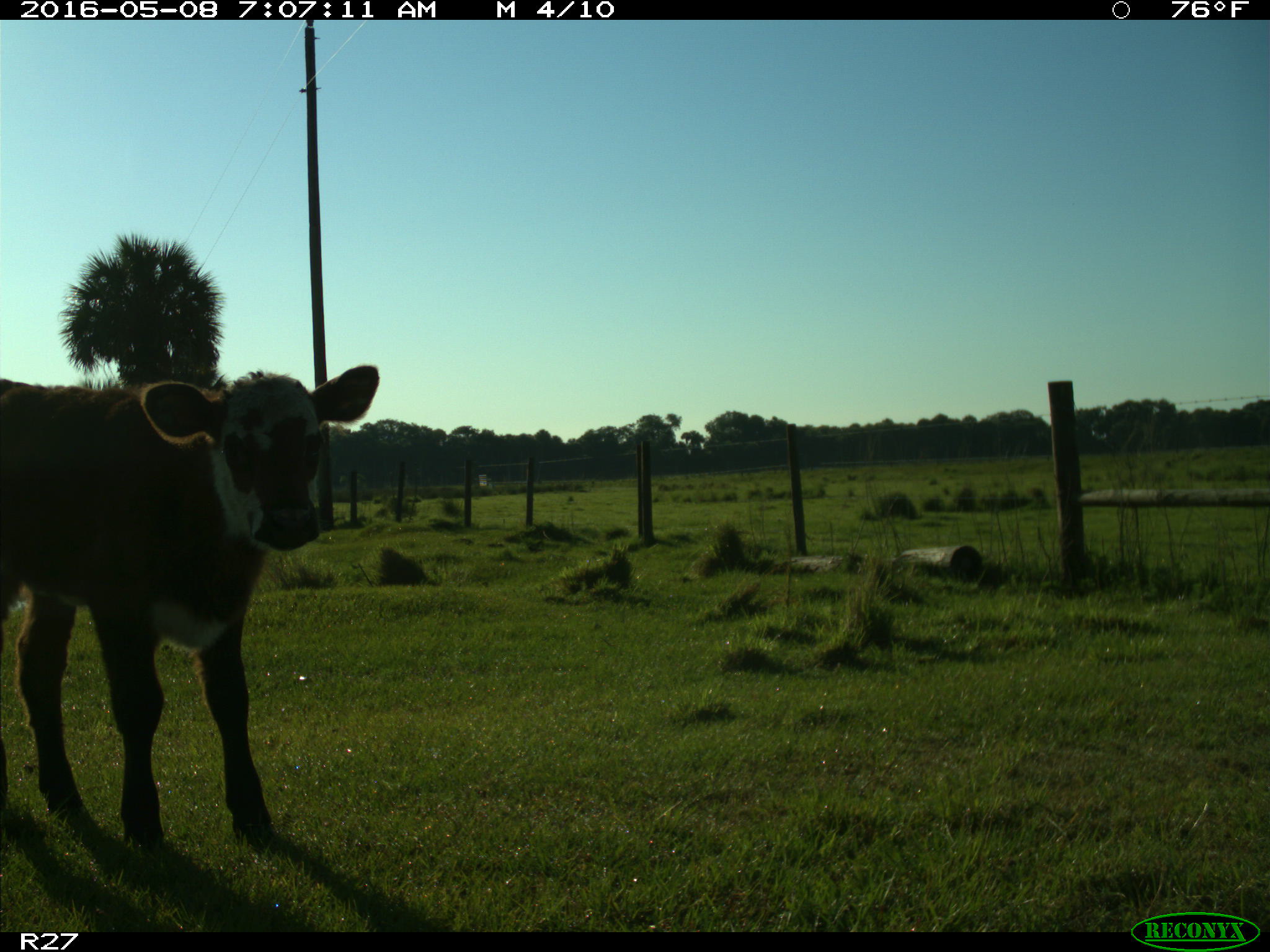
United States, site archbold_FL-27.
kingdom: Animalia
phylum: Chordata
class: Mammalia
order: Artiodactyla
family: Bovidae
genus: Bos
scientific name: Bos taurus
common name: domestic cow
Bos taurus (domestic cow).